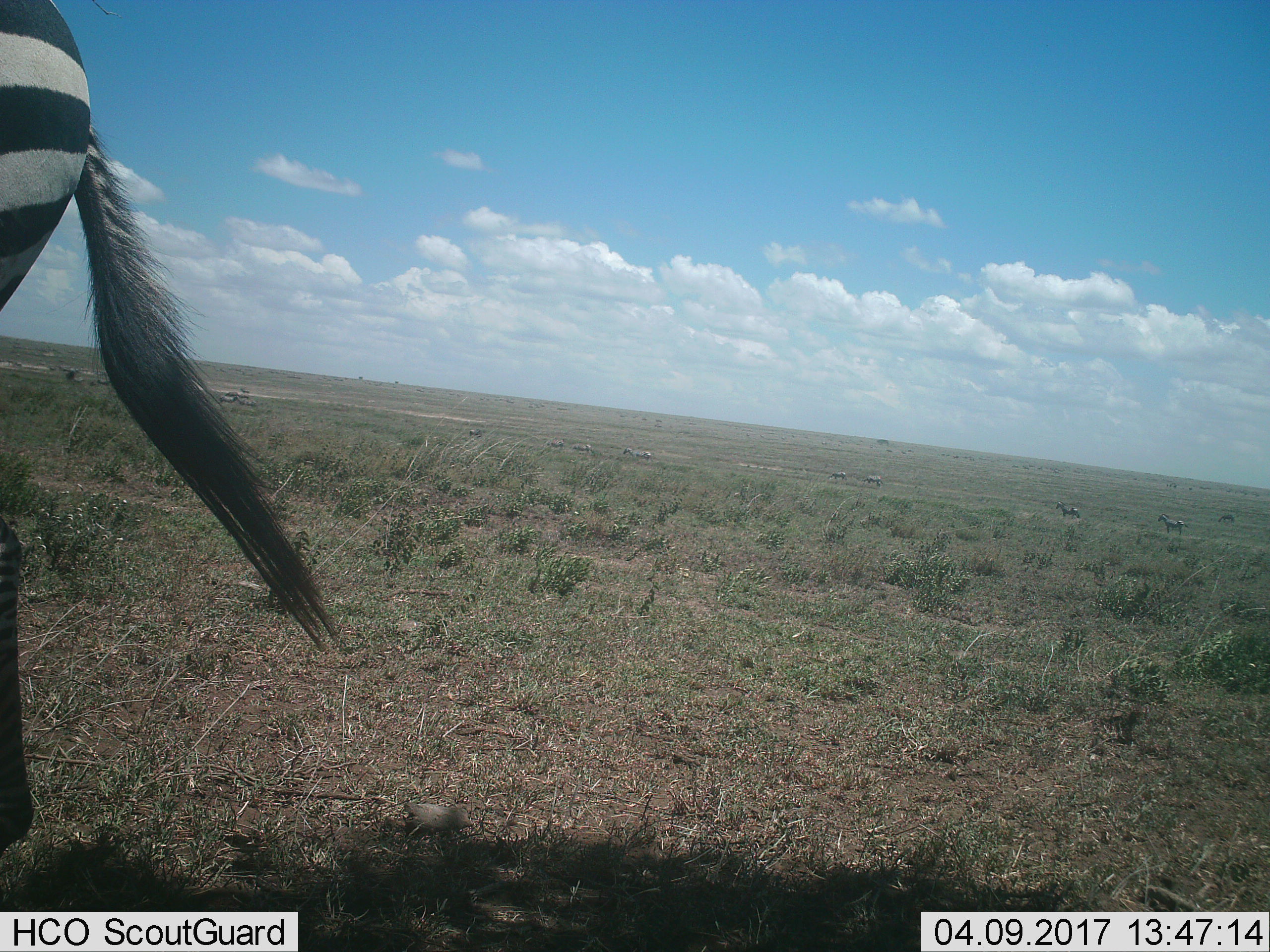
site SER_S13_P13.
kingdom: Animalia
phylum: Chordata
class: Mammalia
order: Perissodactyla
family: Equidae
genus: Equus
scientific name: Equus quagga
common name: plains zebra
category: zebraplains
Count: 11-50.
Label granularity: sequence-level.